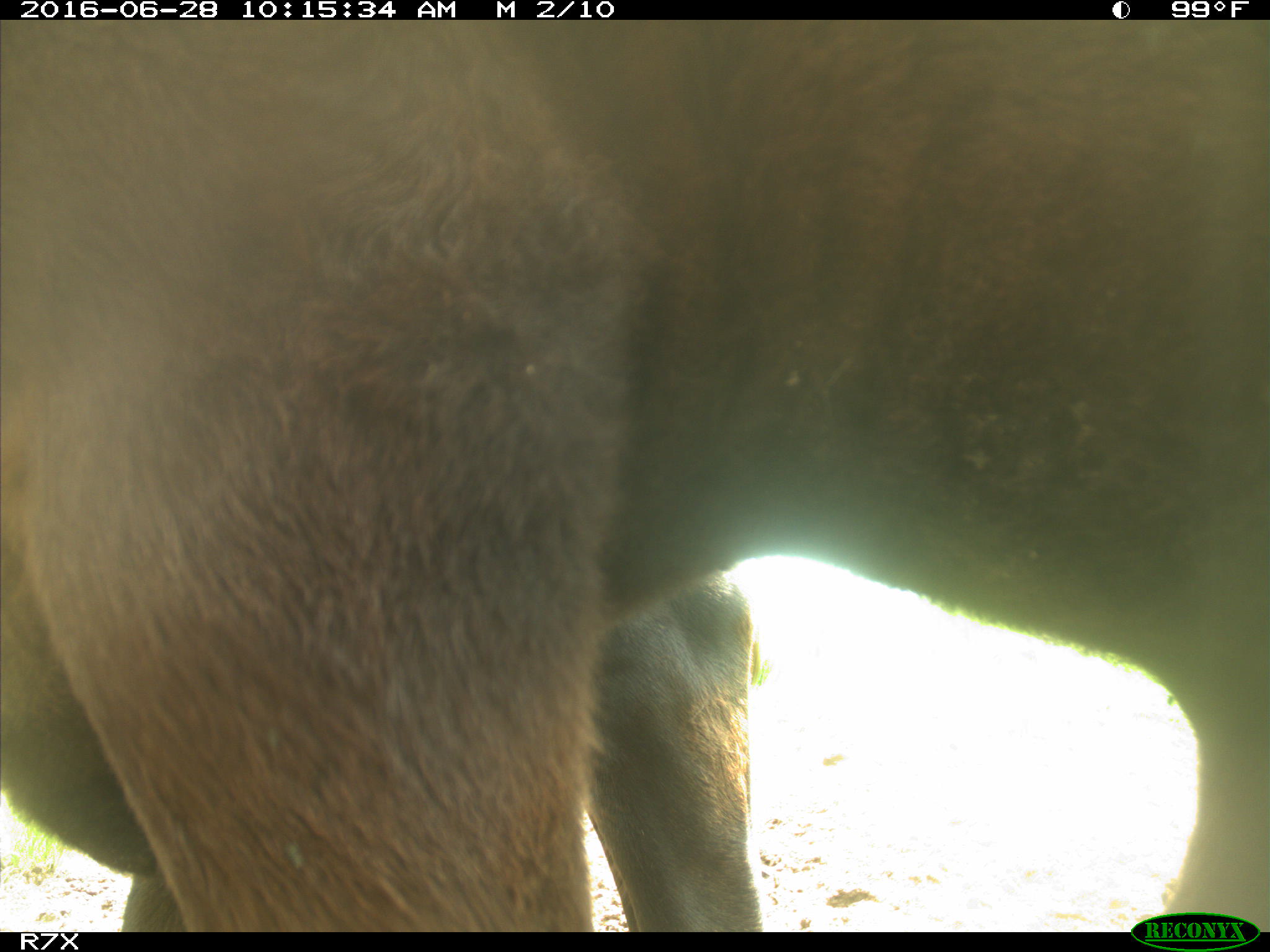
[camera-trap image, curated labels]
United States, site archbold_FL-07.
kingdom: Animalia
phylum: Chordata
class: Mammalia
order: Artiodactyla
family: Bovidae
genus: Bos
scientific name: Bos taurus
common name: domestic cow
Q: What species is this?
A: Bos taurus (domestic cow).